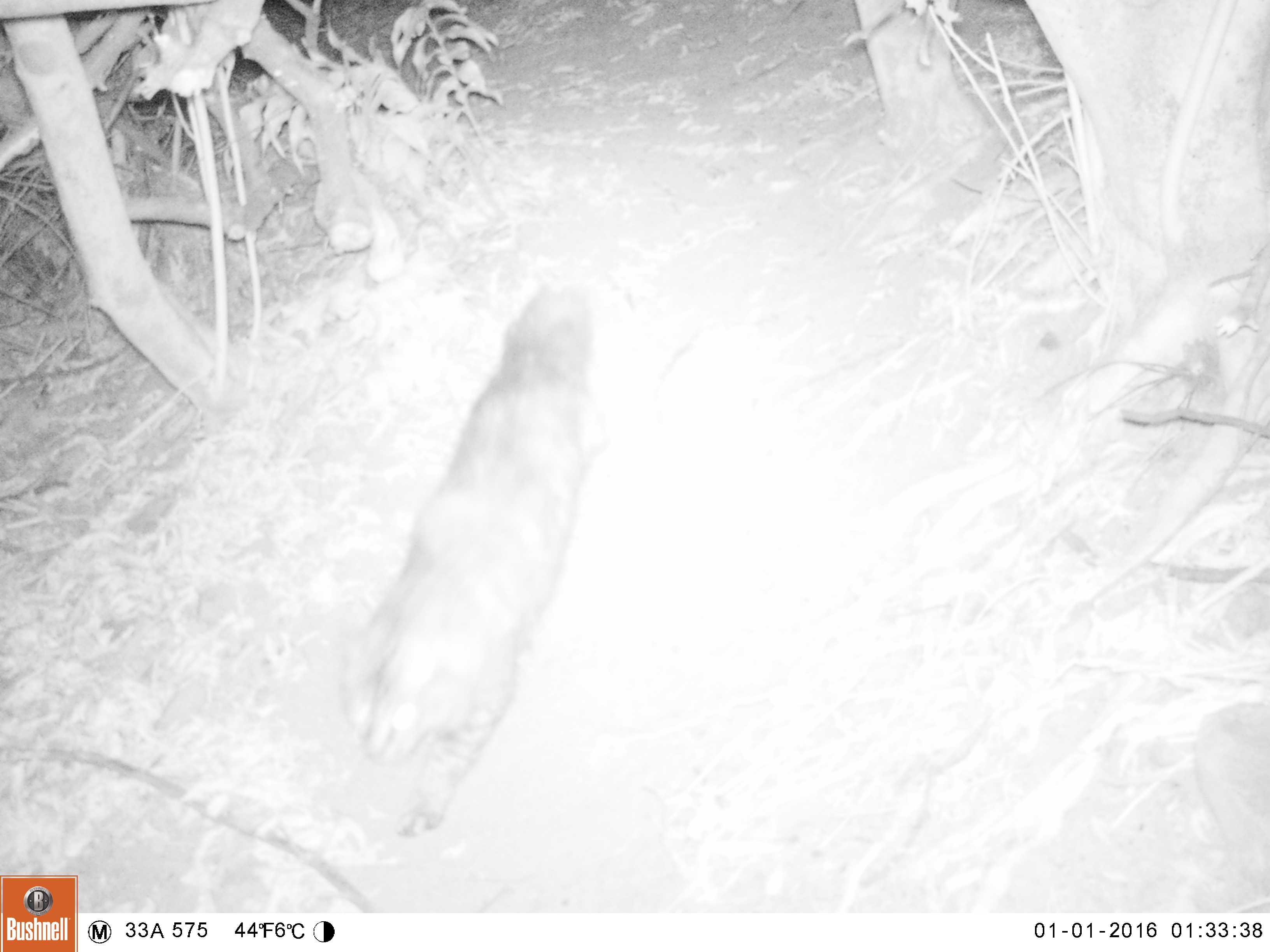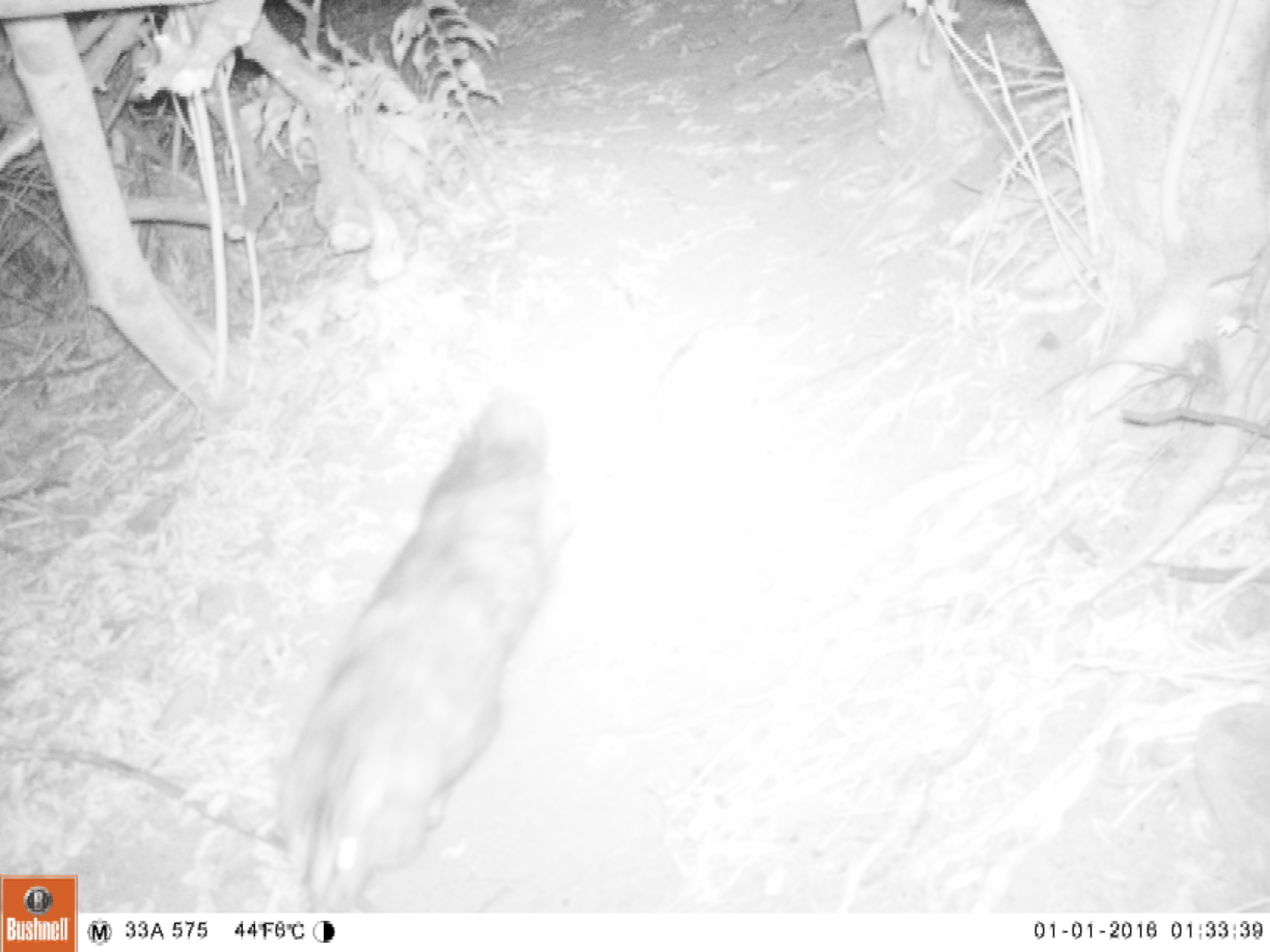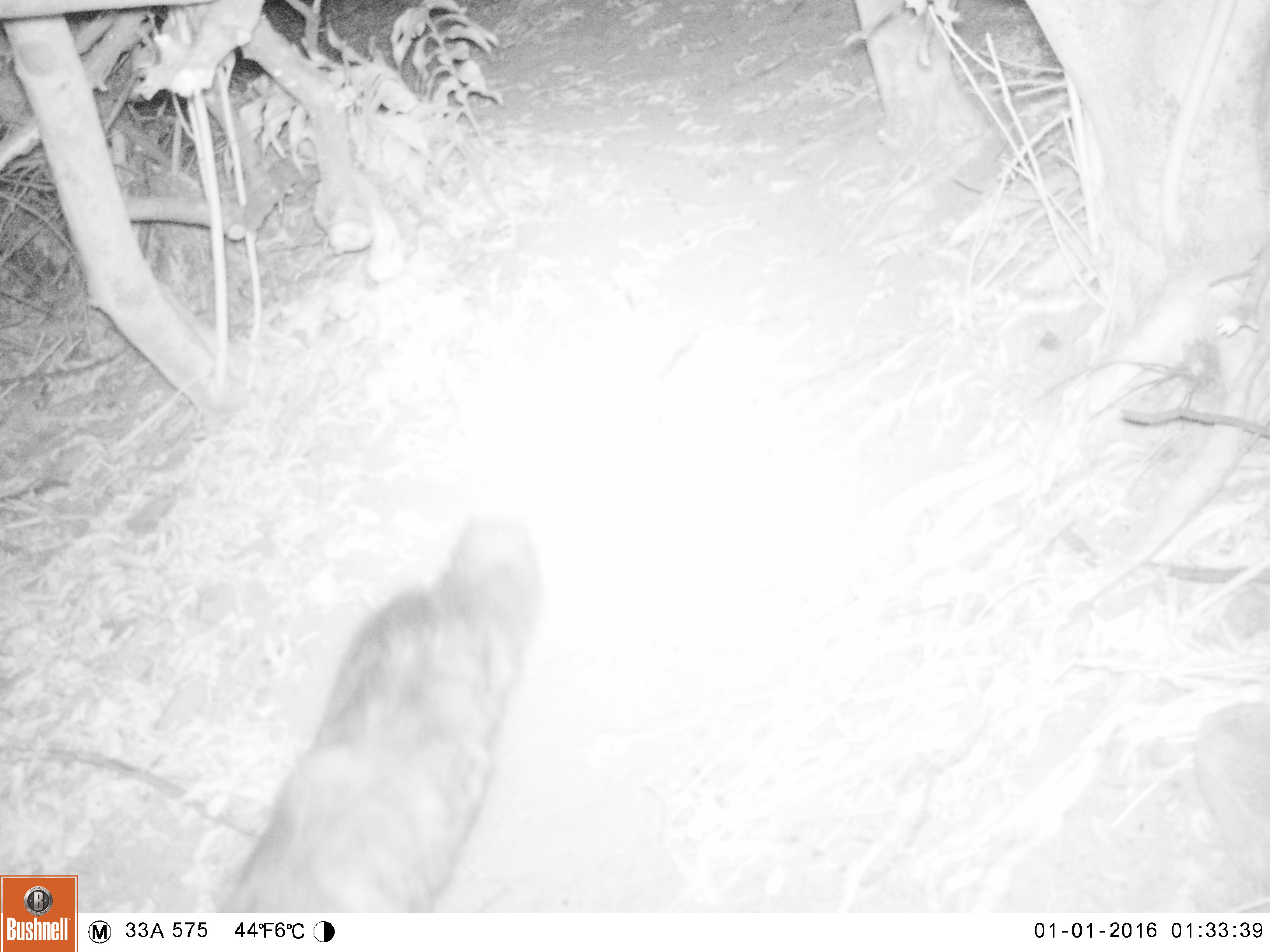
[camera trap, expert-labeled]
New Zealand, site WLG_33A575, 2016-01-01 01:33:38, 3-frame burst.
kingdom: Animalia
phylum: Chordata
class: Mammalia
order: Carnivora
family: Felidae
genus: Felis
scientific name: Felis catus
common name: domestic cat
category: cat